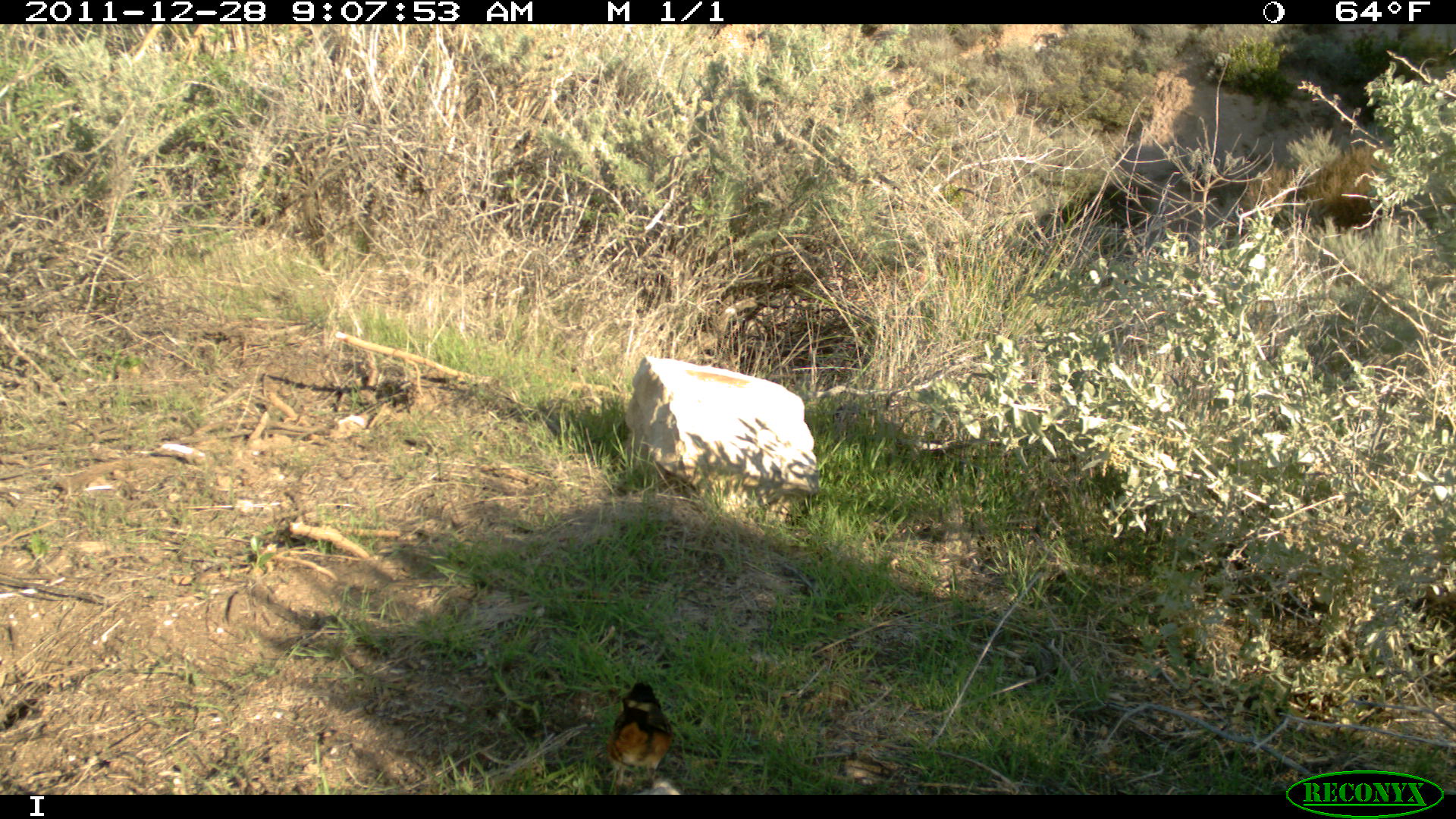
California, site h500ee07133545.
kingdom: Animalia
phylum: Chordata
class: Aves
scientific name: Aves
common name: bird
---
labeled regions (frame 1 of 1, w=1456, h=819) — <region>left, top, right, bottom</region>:
bird: <region>604, 681, 673, 794</region>